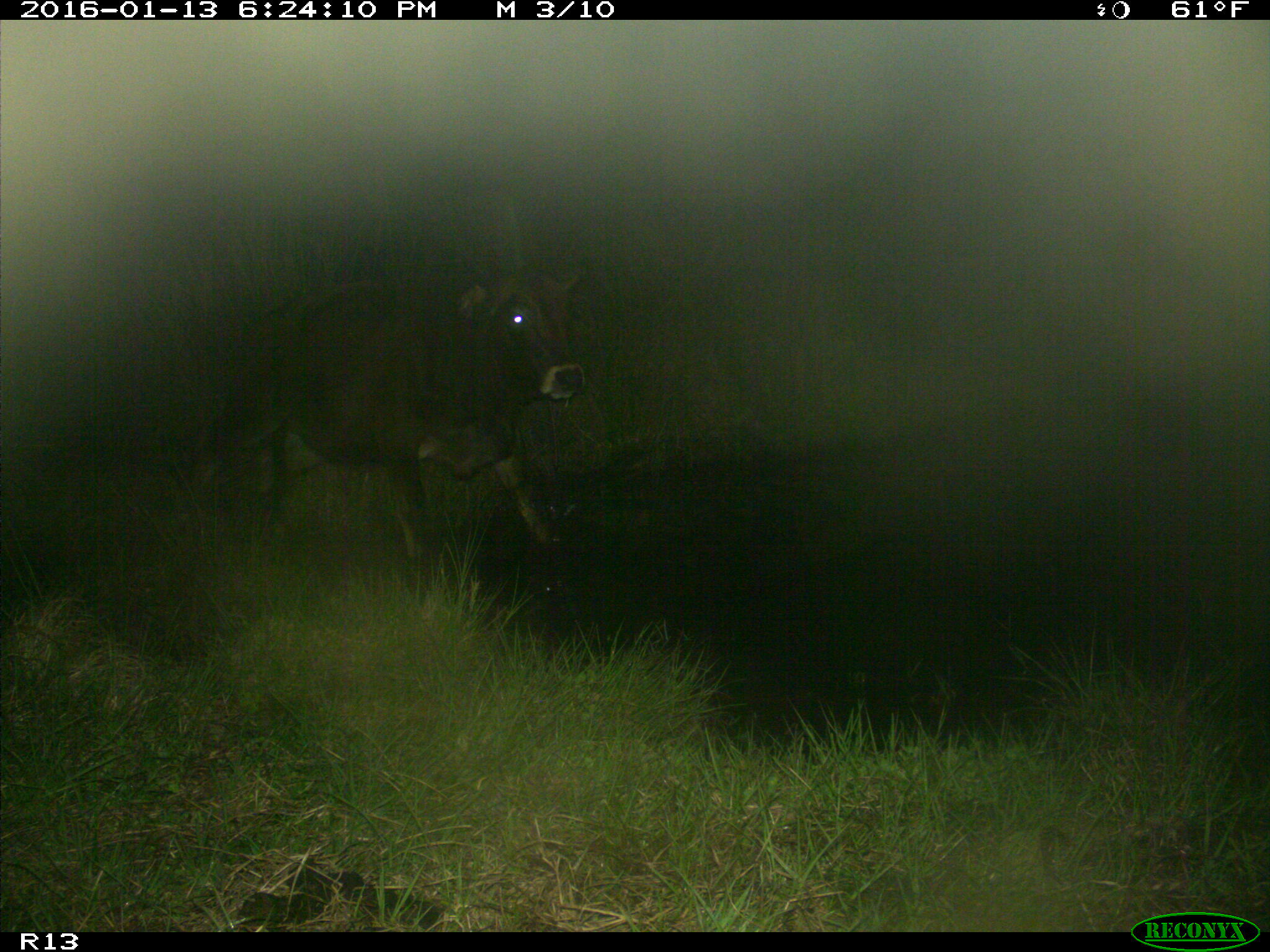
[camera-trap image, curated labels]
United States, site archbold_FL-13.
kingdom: Animalia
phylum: Chordata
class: Mammalia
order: Artiodactyla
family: Bovidae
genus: Bos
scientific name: Bos taurus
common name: domestic cow